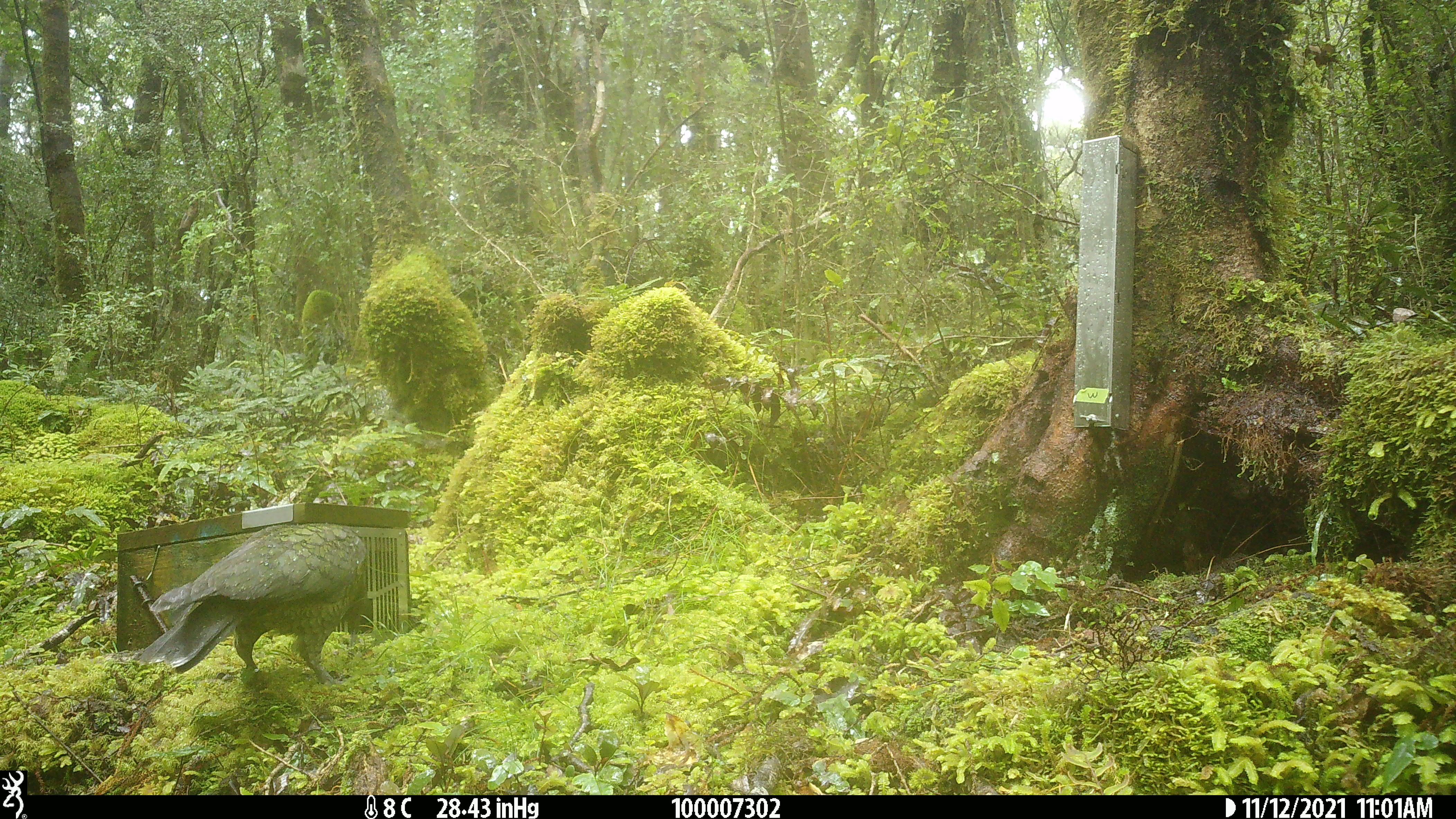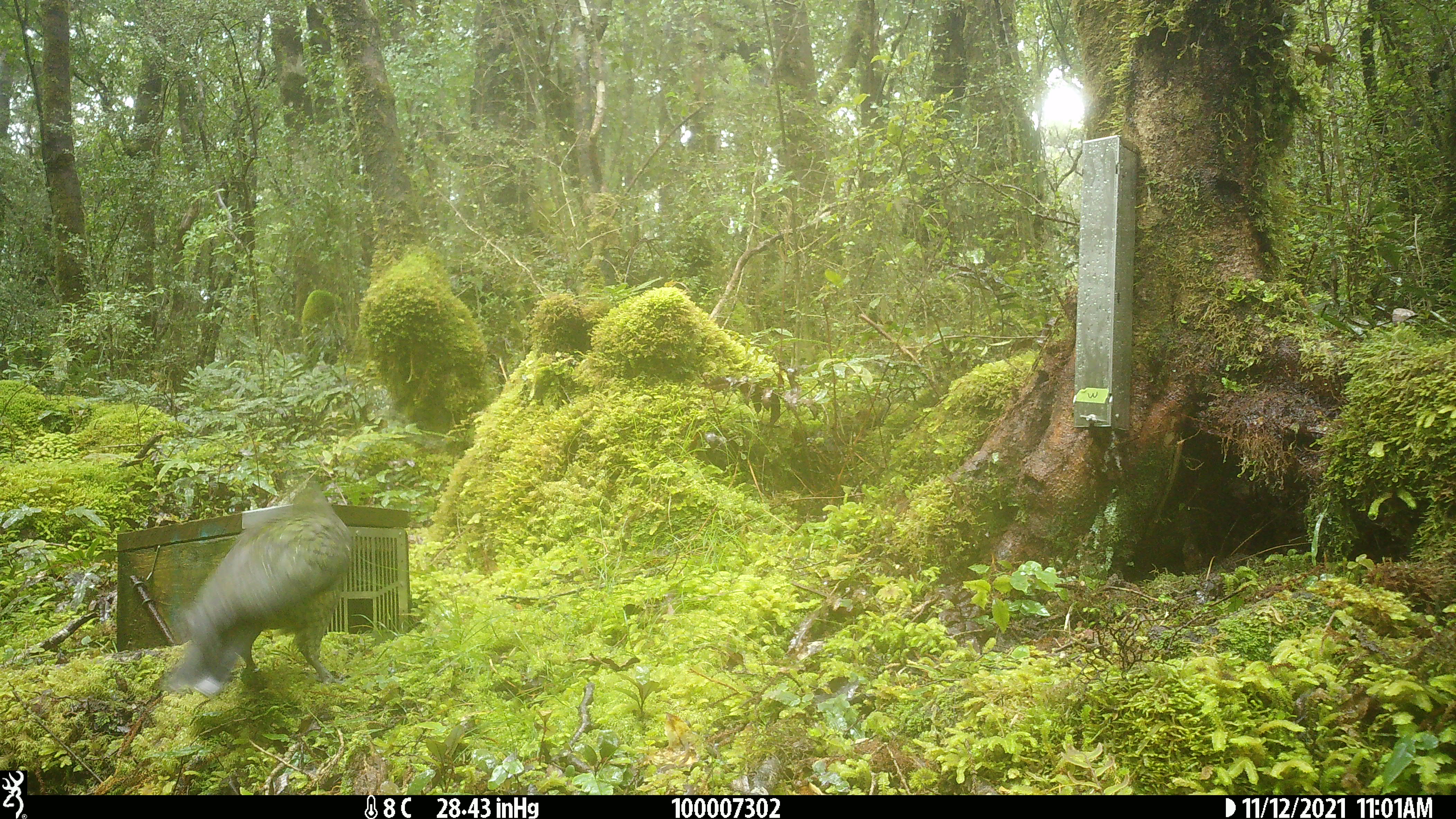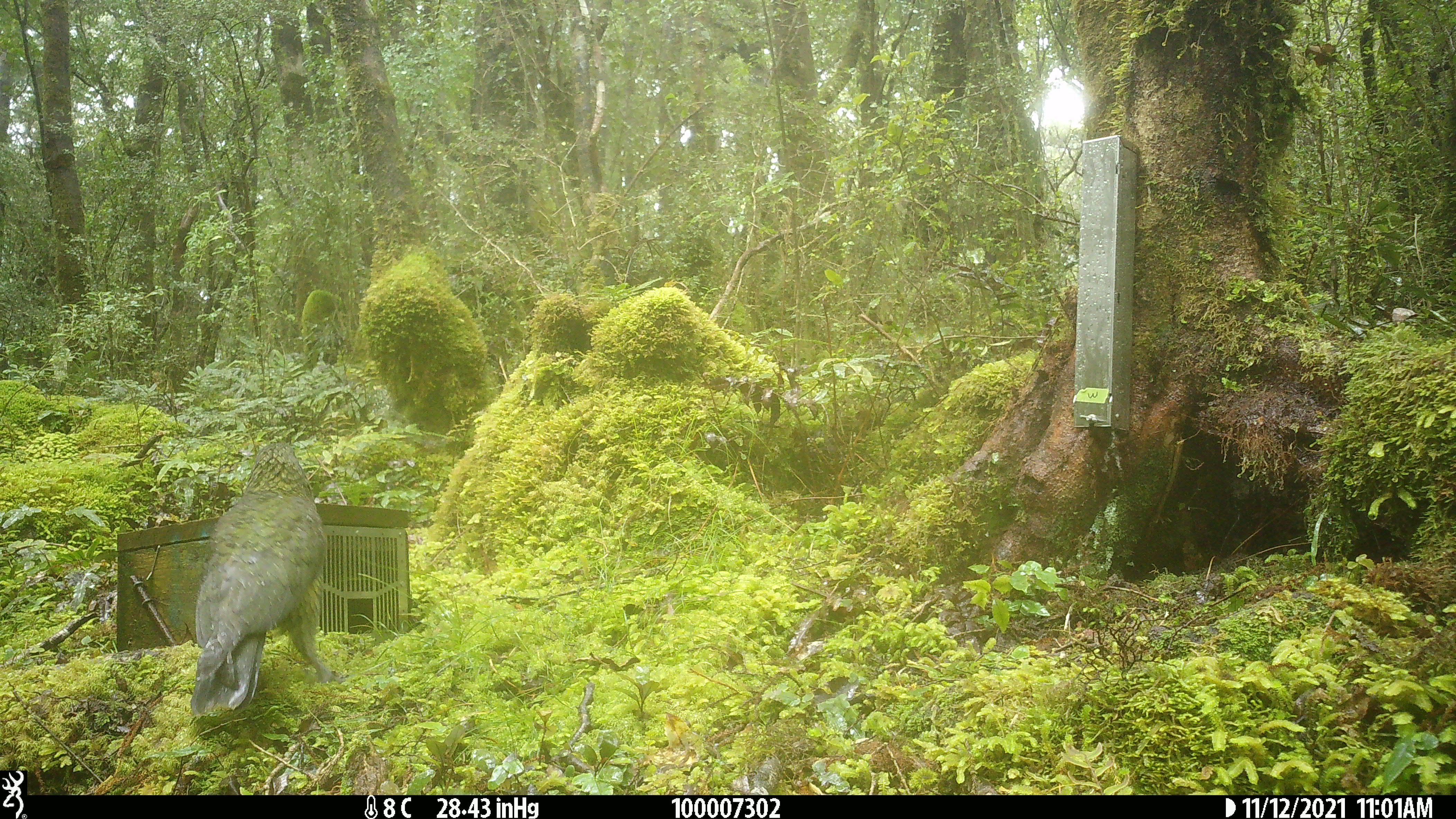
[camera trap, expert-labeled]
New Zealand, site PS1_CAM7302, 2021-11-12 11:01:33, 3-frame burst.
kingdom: Animalia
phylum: Chordata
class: Aves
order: Psittaciformes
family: Strigopidae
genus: Nestor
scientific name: Nestor notabilis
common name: kea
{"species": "kea (Nestor notabilis)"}